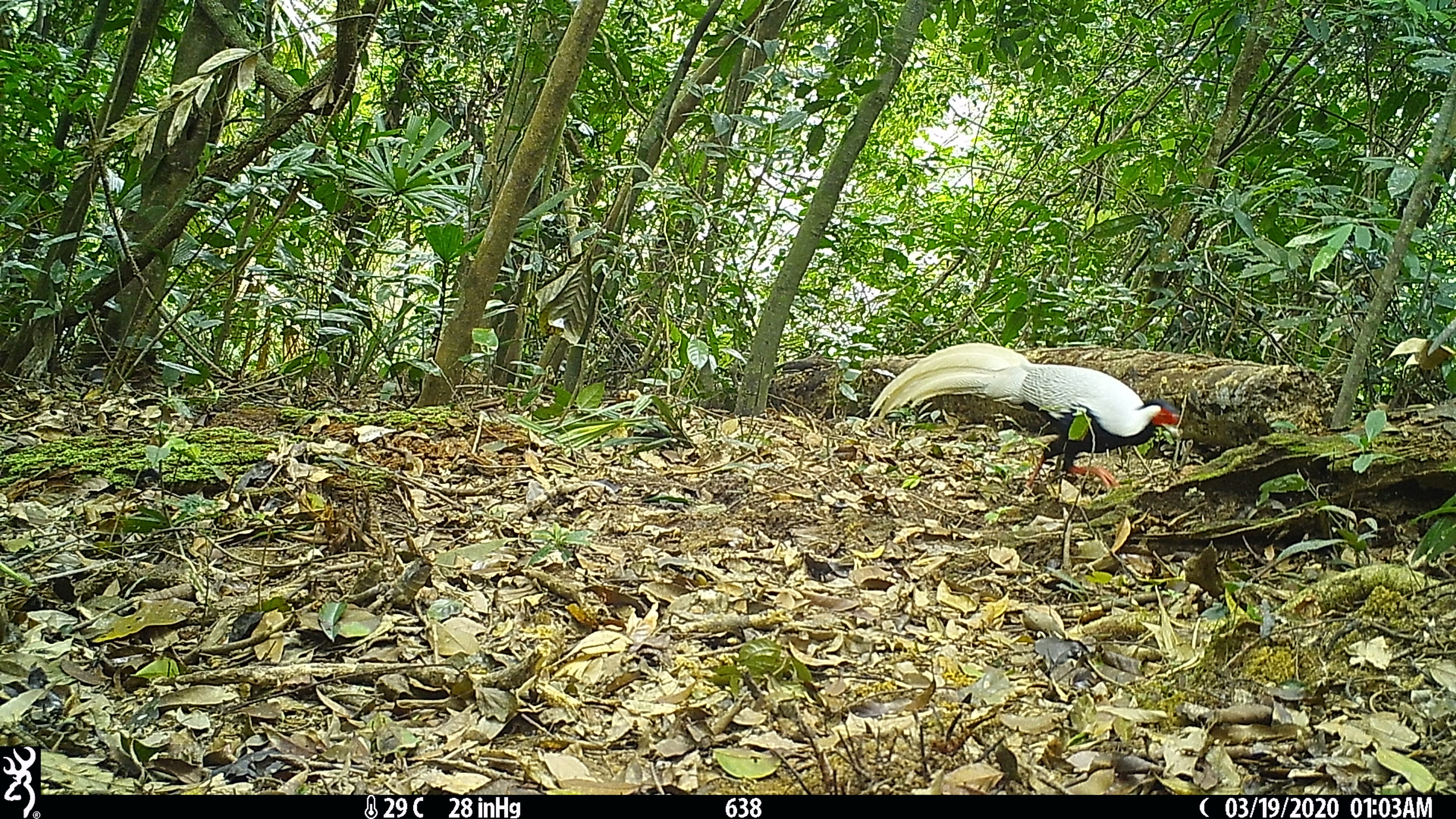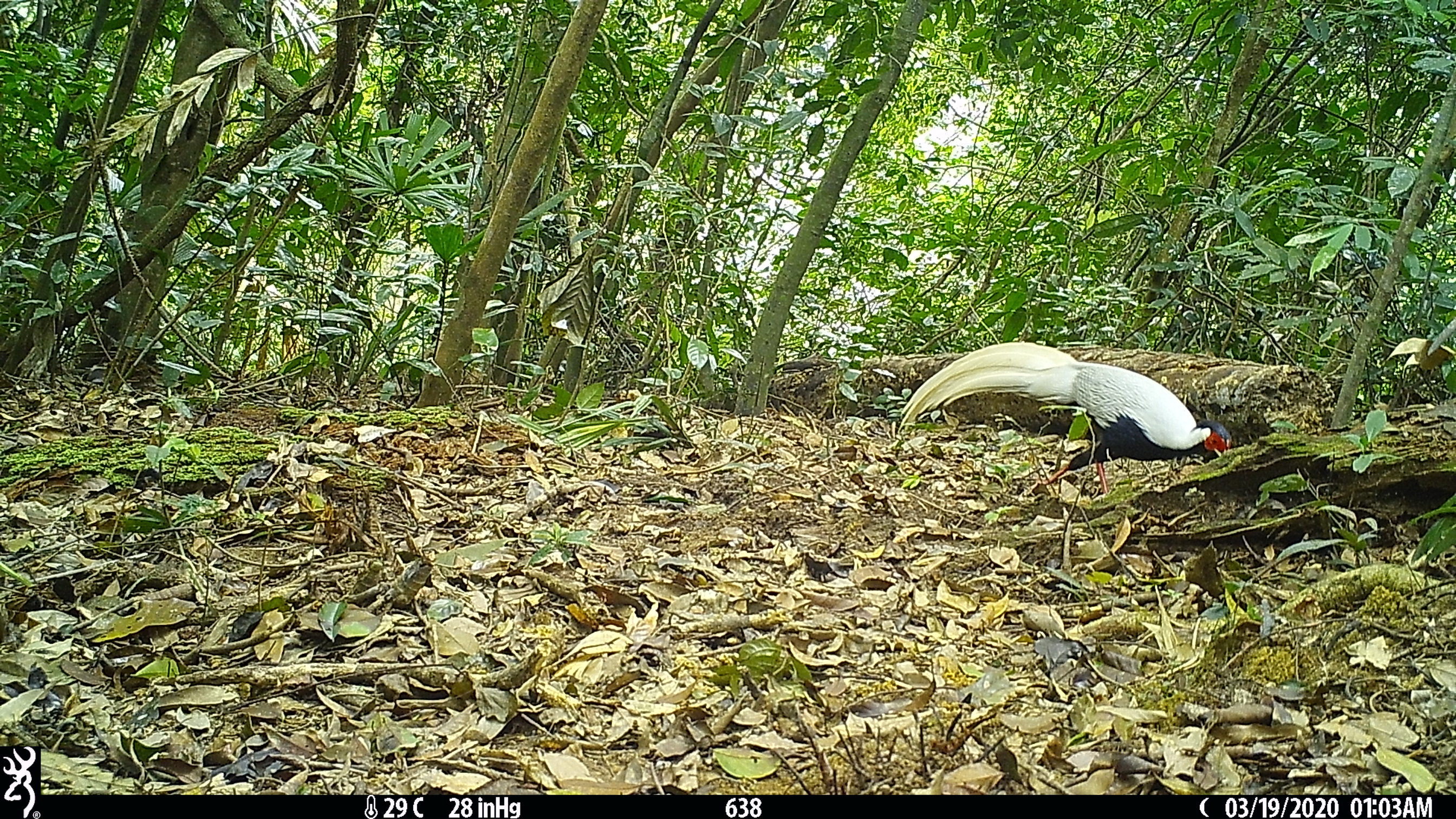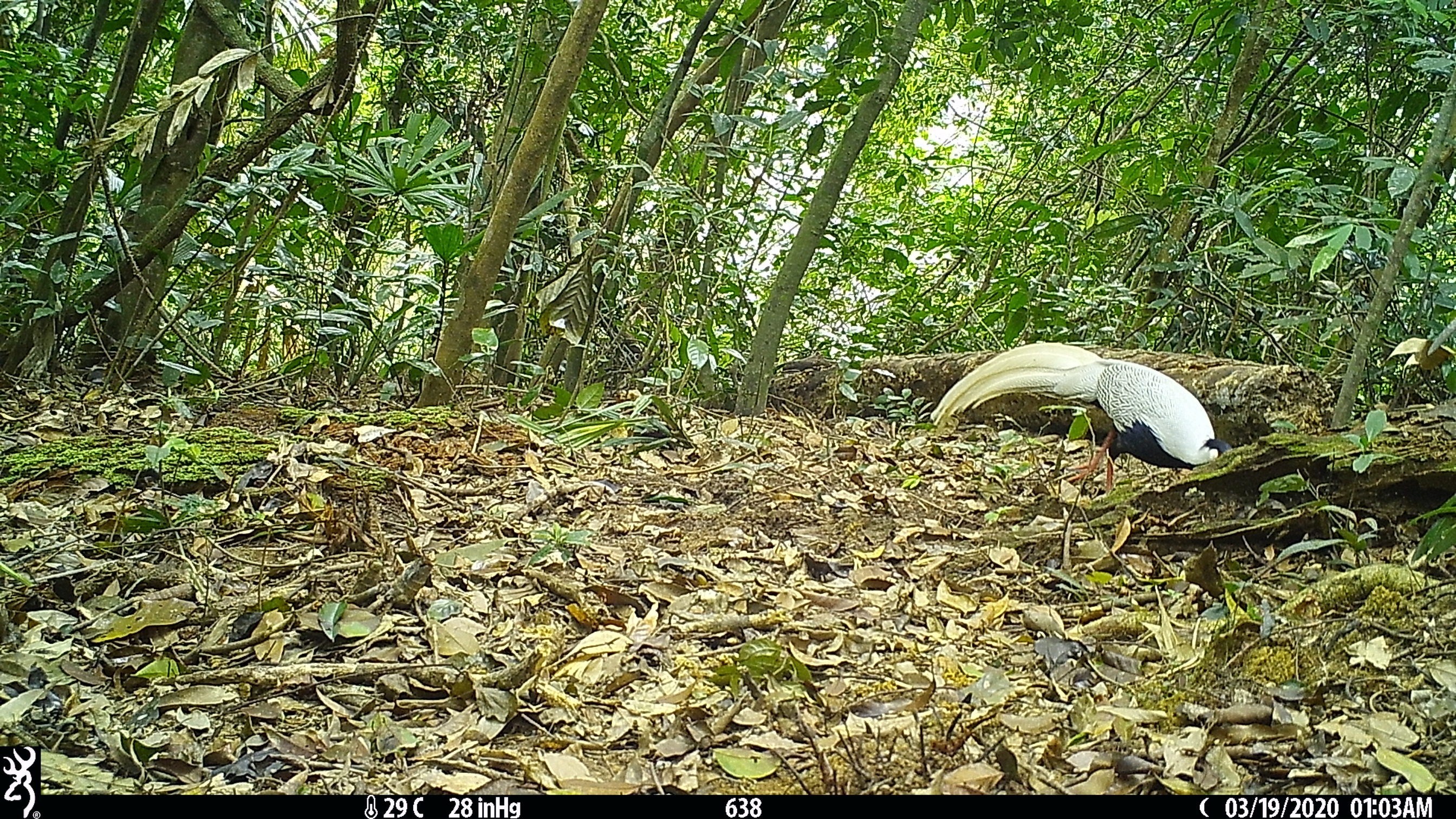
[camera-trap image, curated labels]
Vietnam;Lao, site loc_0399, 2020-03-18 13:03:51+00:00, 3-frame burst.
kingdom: Animalia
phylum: Chordata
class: Aves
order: Galliformes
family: Phasianidae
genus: Lophura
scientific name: Lophura nycthemera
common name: silver pheasant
Silver pheasant (Lophura nycthemera). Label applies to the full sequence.